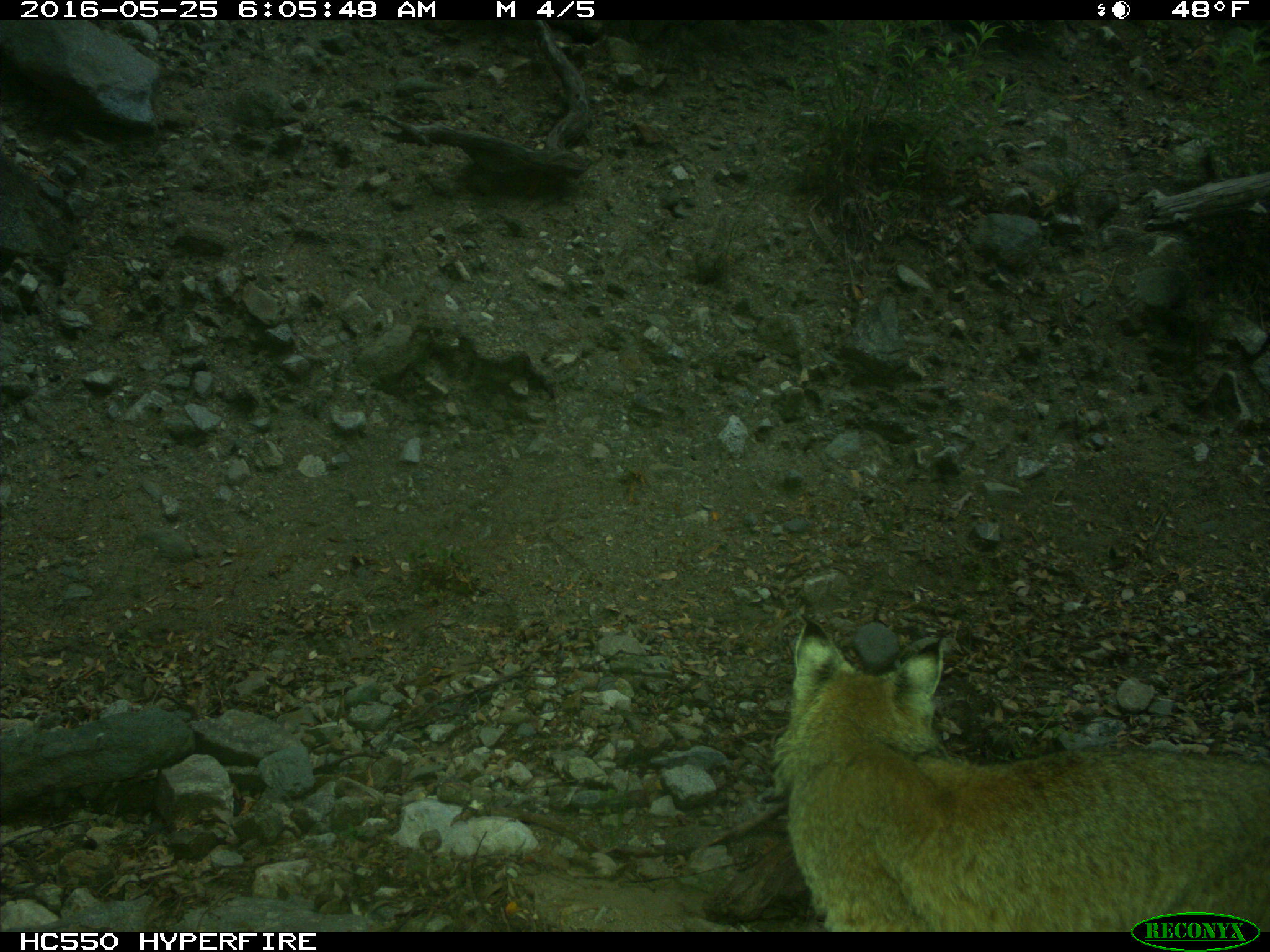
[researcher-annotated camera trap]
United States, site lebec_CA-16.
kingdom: Animalia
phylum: Chordata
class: Mammalia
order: Carnivora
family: Felidae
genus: Lynx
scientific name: Lynx rufus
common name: bobcat